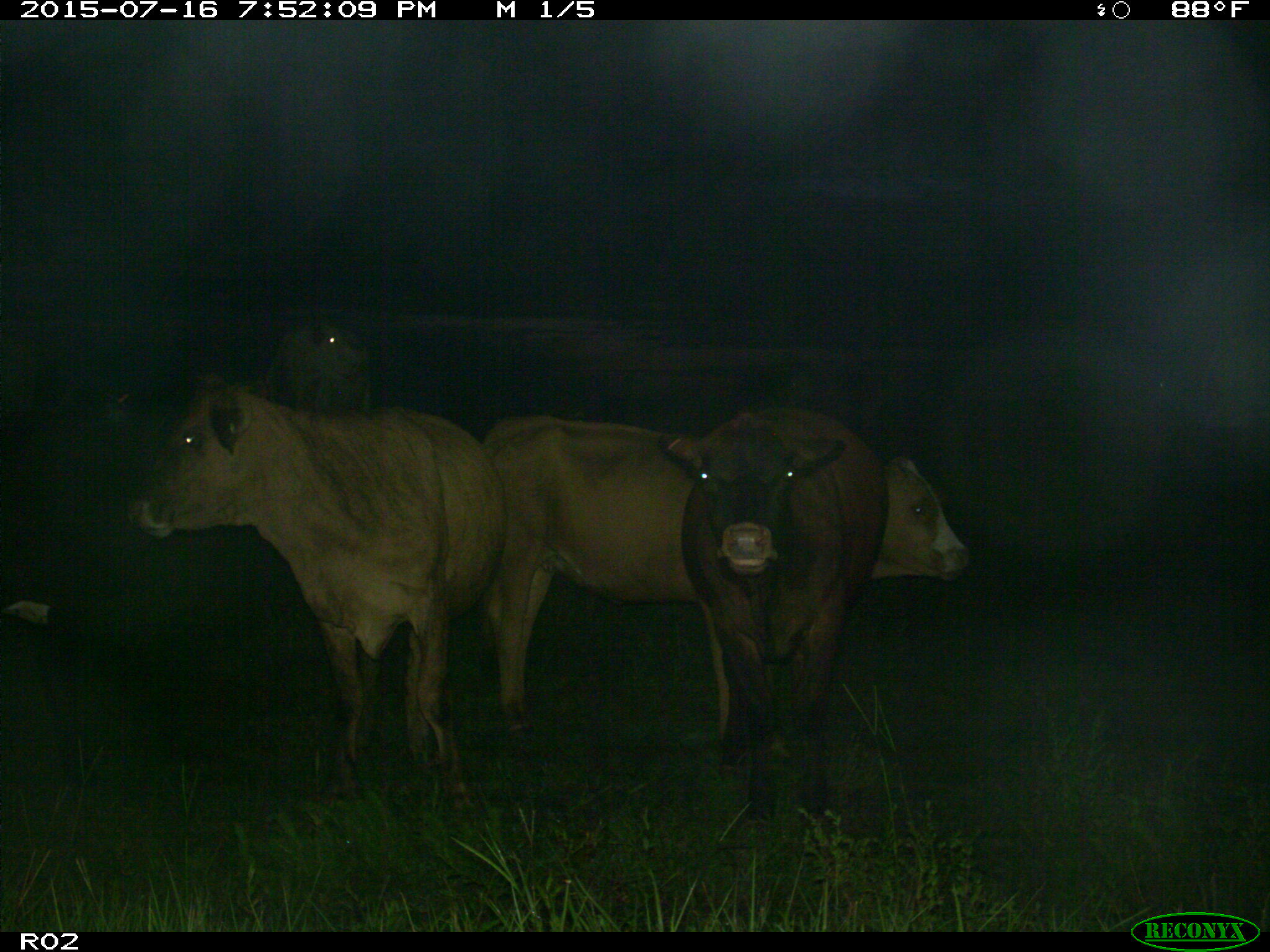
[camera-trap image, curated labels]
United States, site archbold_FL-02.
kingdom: Animalia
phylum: Chordata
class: Mammalia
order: Artiodactyla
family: Bovidae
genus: Bos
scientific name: Bos taurus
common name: domestic cow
Bos taurus (domestic cow).